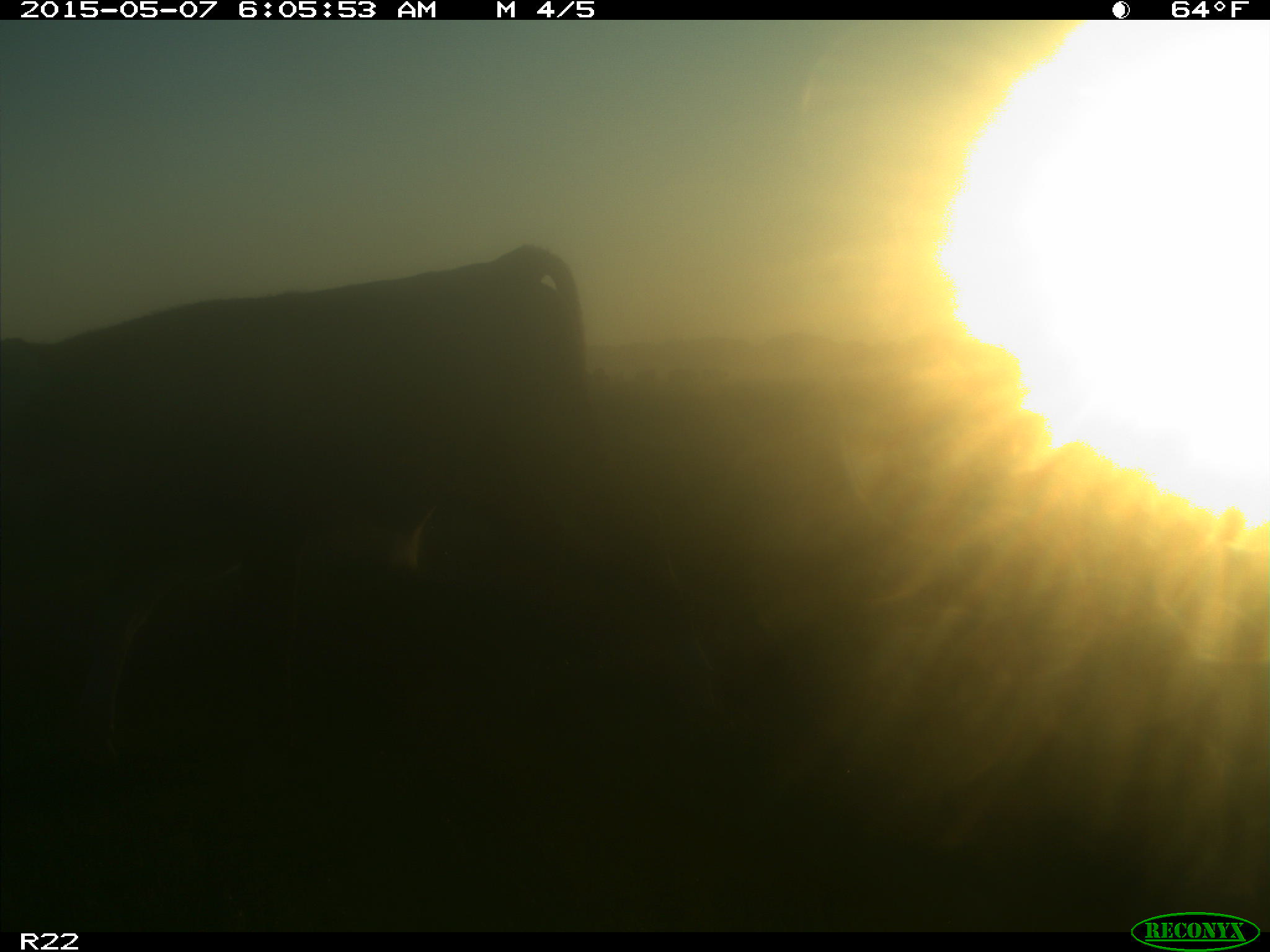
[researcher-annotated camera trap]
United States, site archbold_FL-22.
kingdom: Animalia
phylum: Chordata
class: Mammalia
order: Artiodactyla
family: Bovidae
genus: Bos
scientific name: Bos taurus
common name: domestic cow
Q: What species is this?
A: Bos taurus (domestic cow).